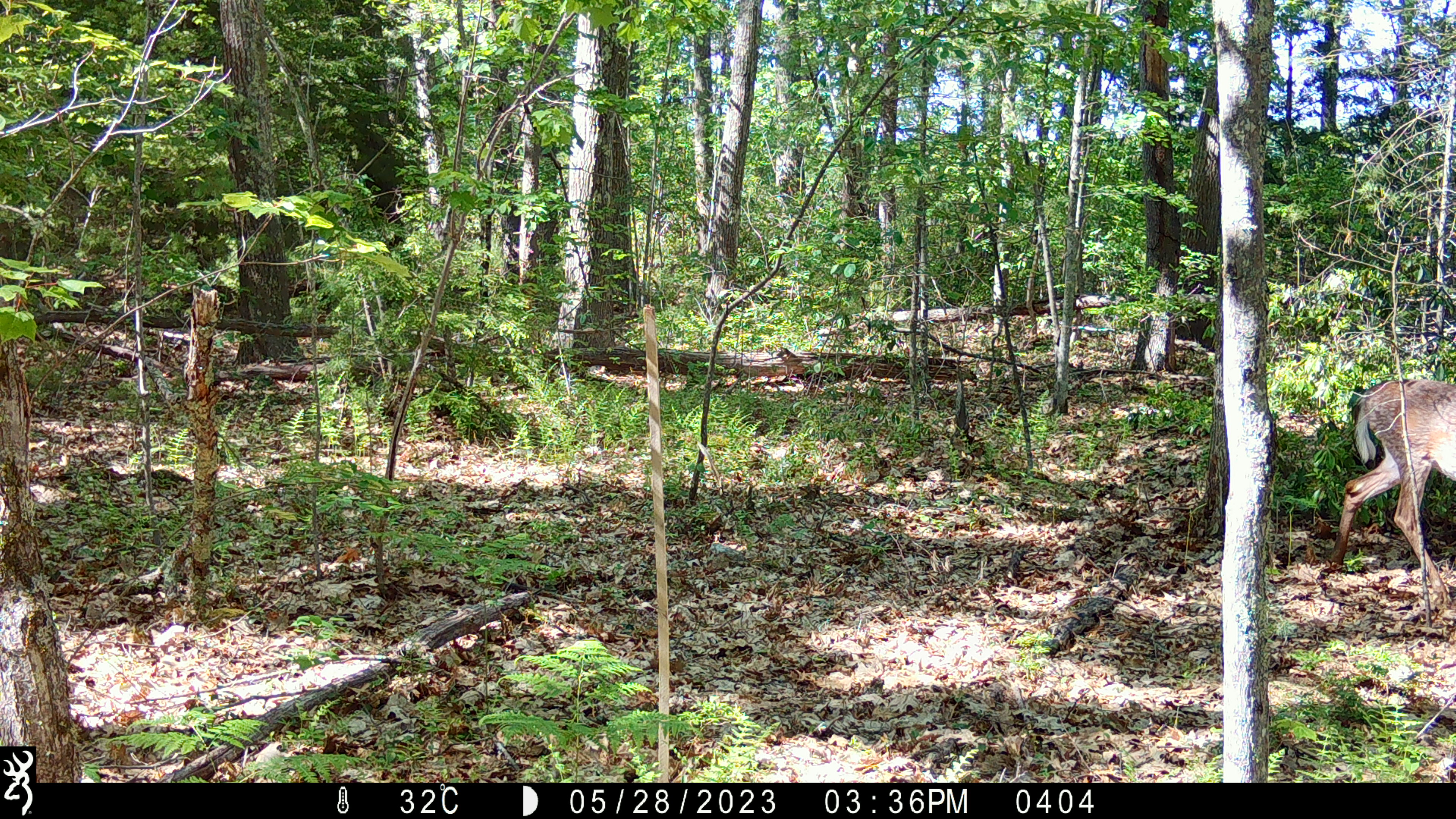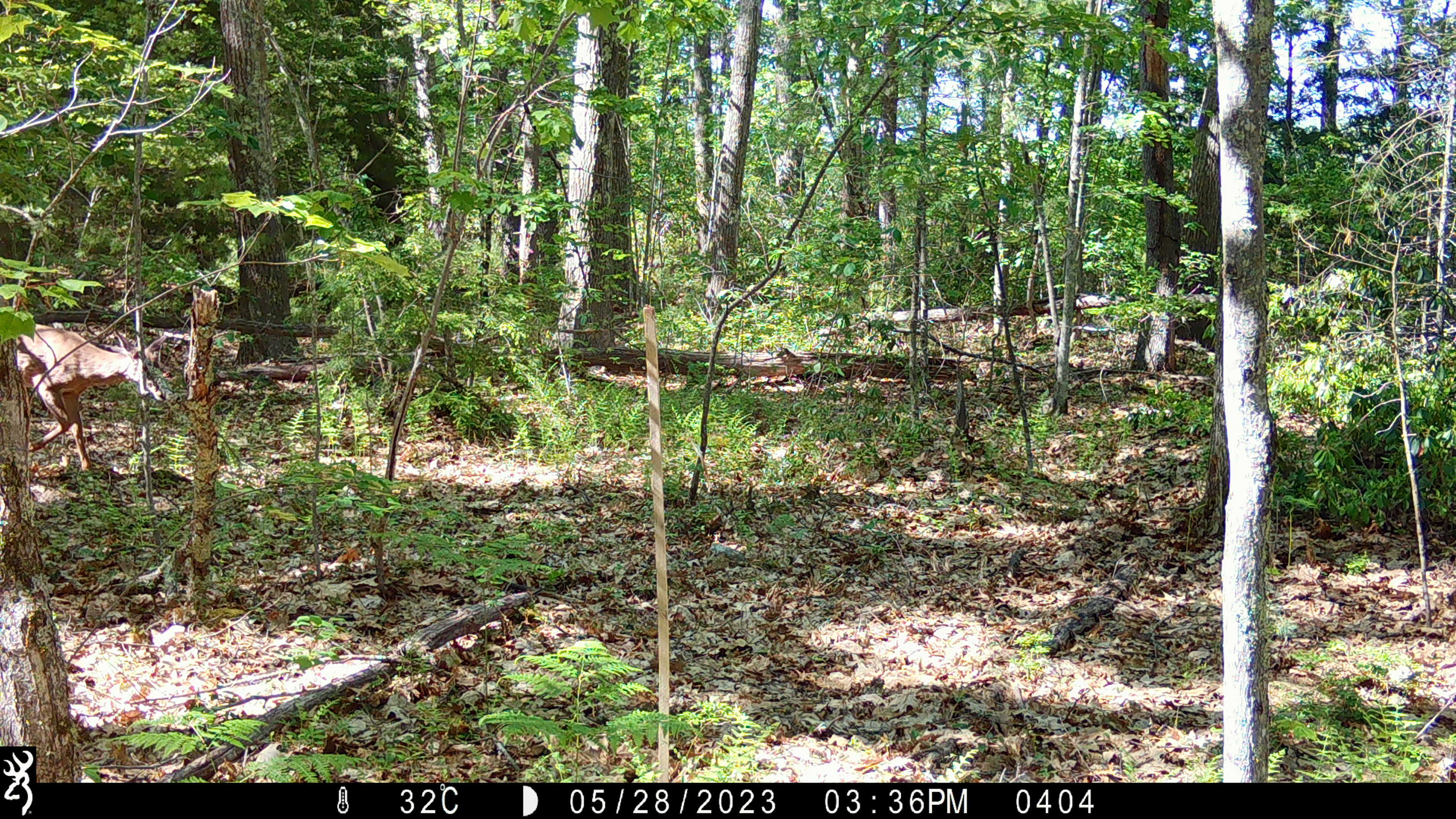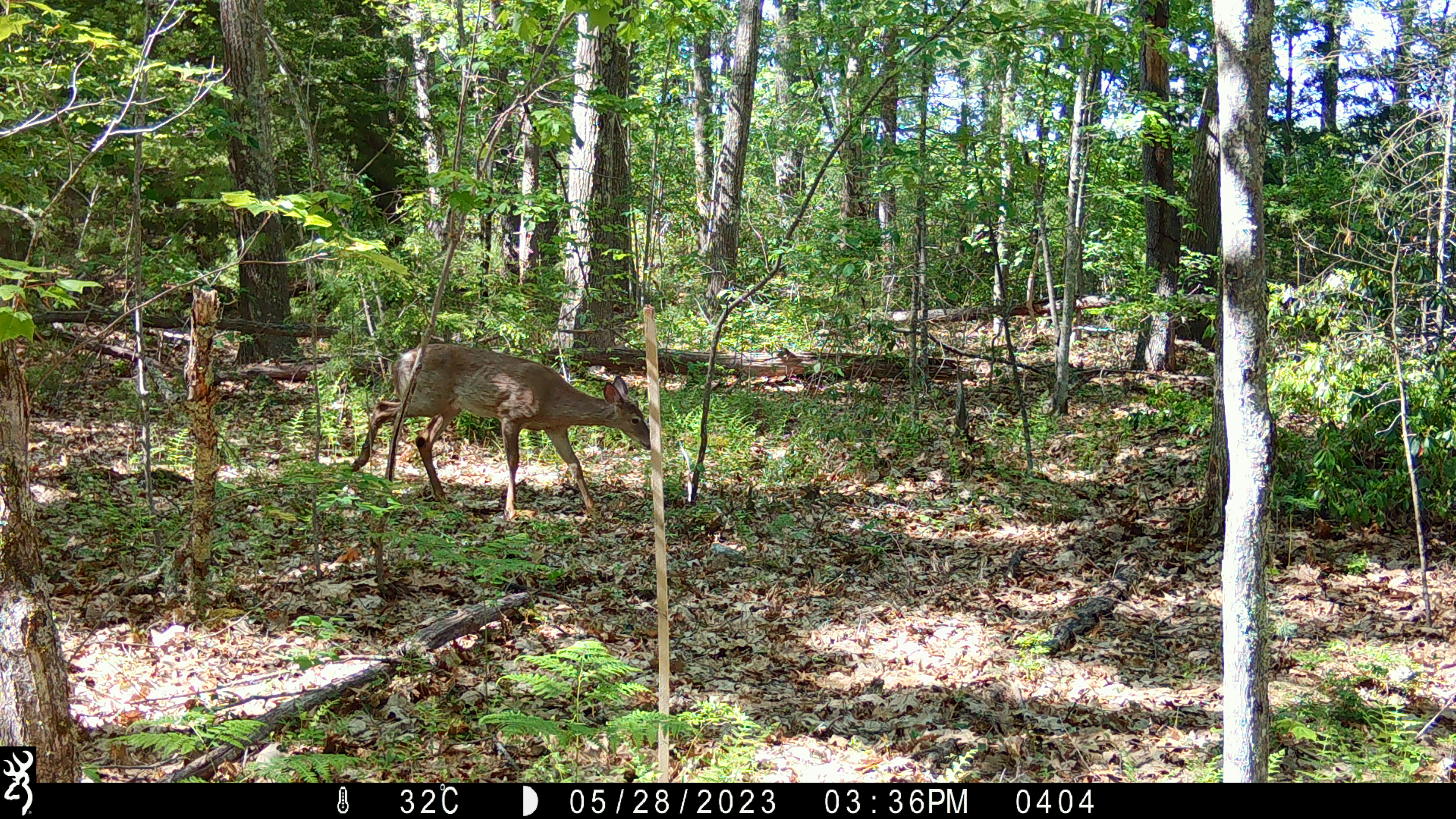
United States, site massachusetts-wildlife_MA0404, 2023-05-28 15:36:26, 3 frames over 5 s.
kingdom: Animalia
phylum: Chordata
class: Mammalia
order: Artiodactyla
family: Cervidae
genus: Odocoileus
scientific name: Odocoileus virginianus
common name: white-tailed deer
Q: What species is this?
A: White-tailed deer (Odocoileus virginianus).